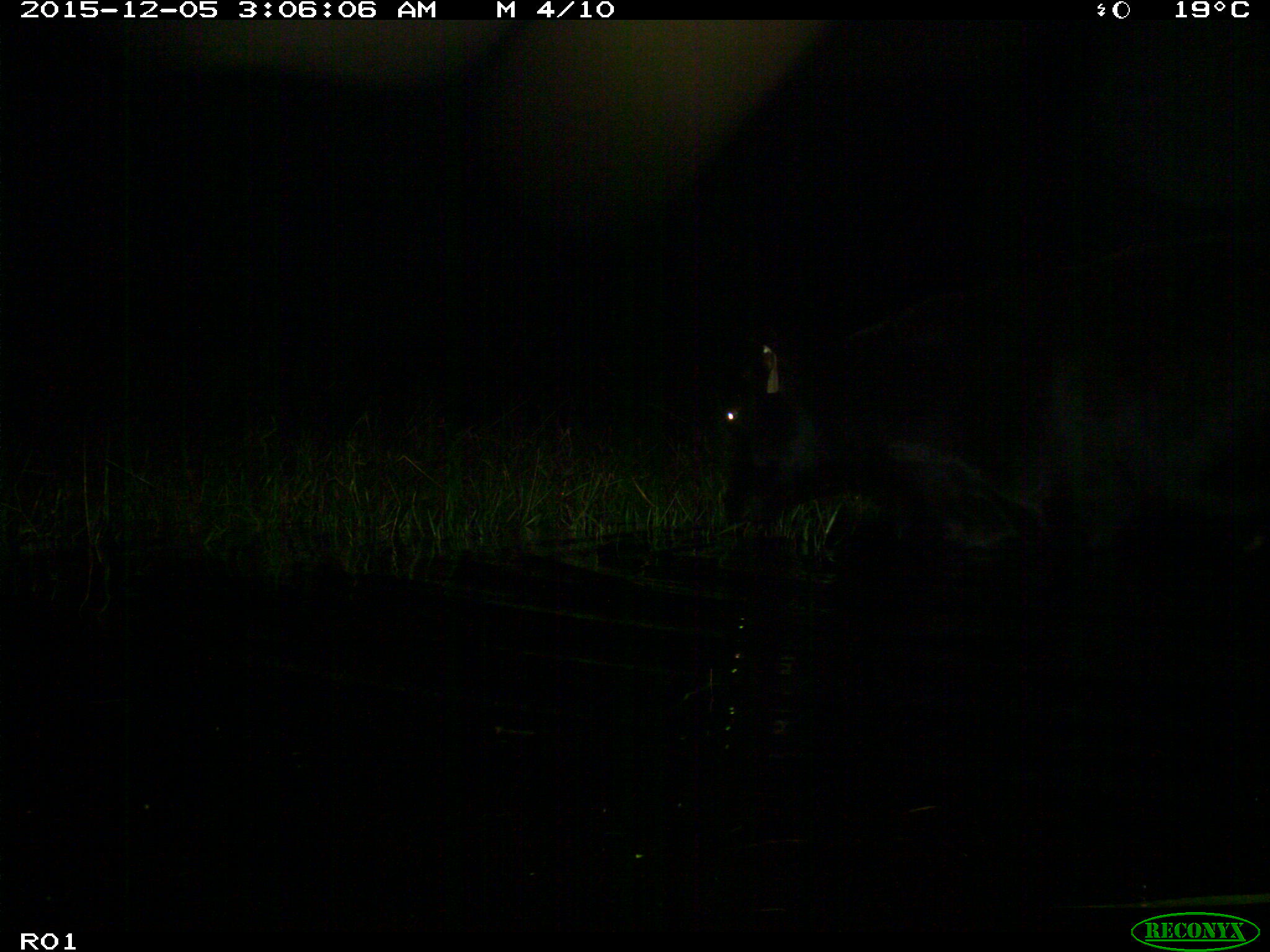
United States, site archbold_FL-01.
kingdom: Animalia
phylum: Chordata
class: Mammalia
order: Artiodactyla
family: Bovidae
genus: Bos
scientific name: Bos taurus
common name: domestic cow